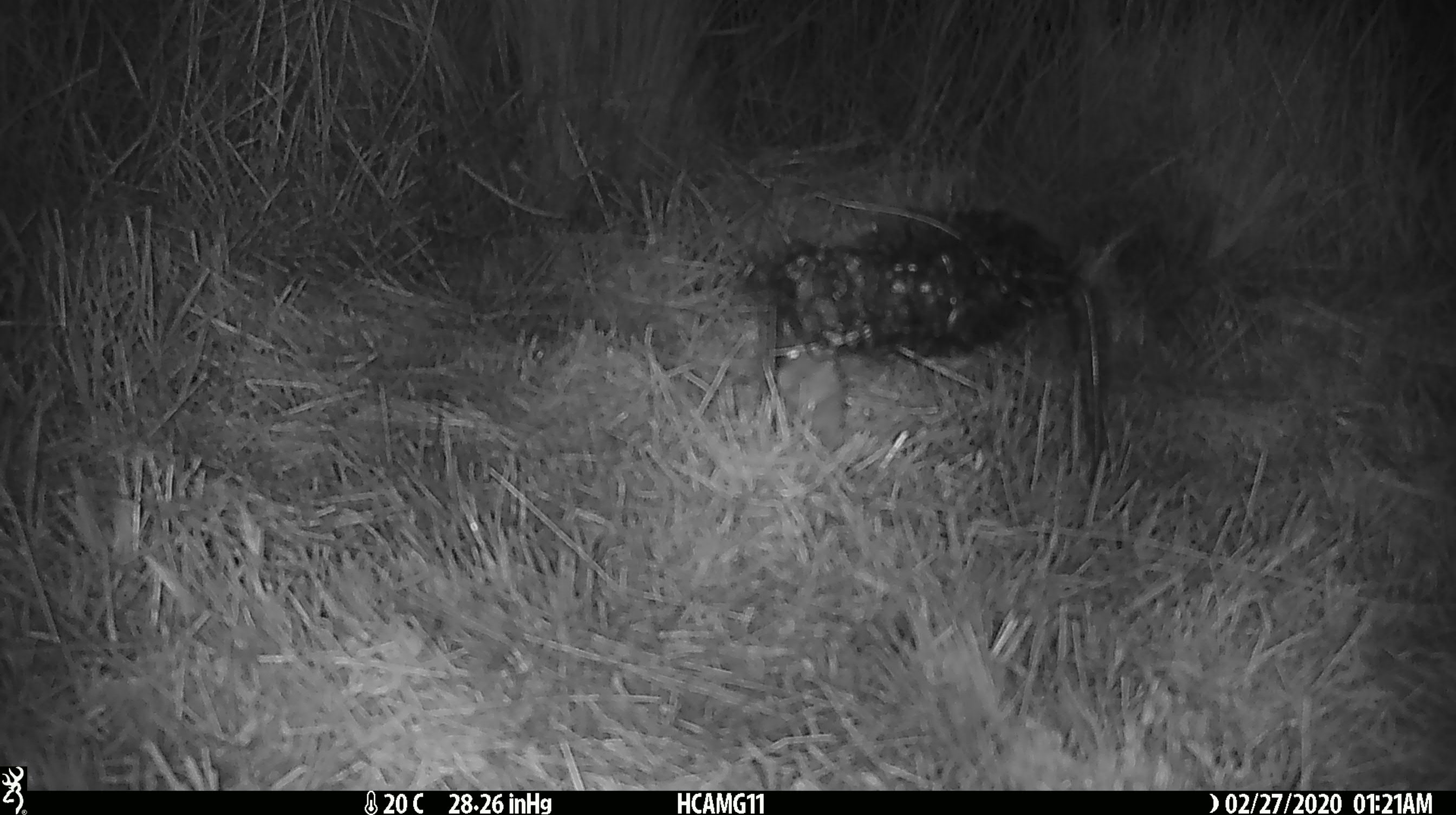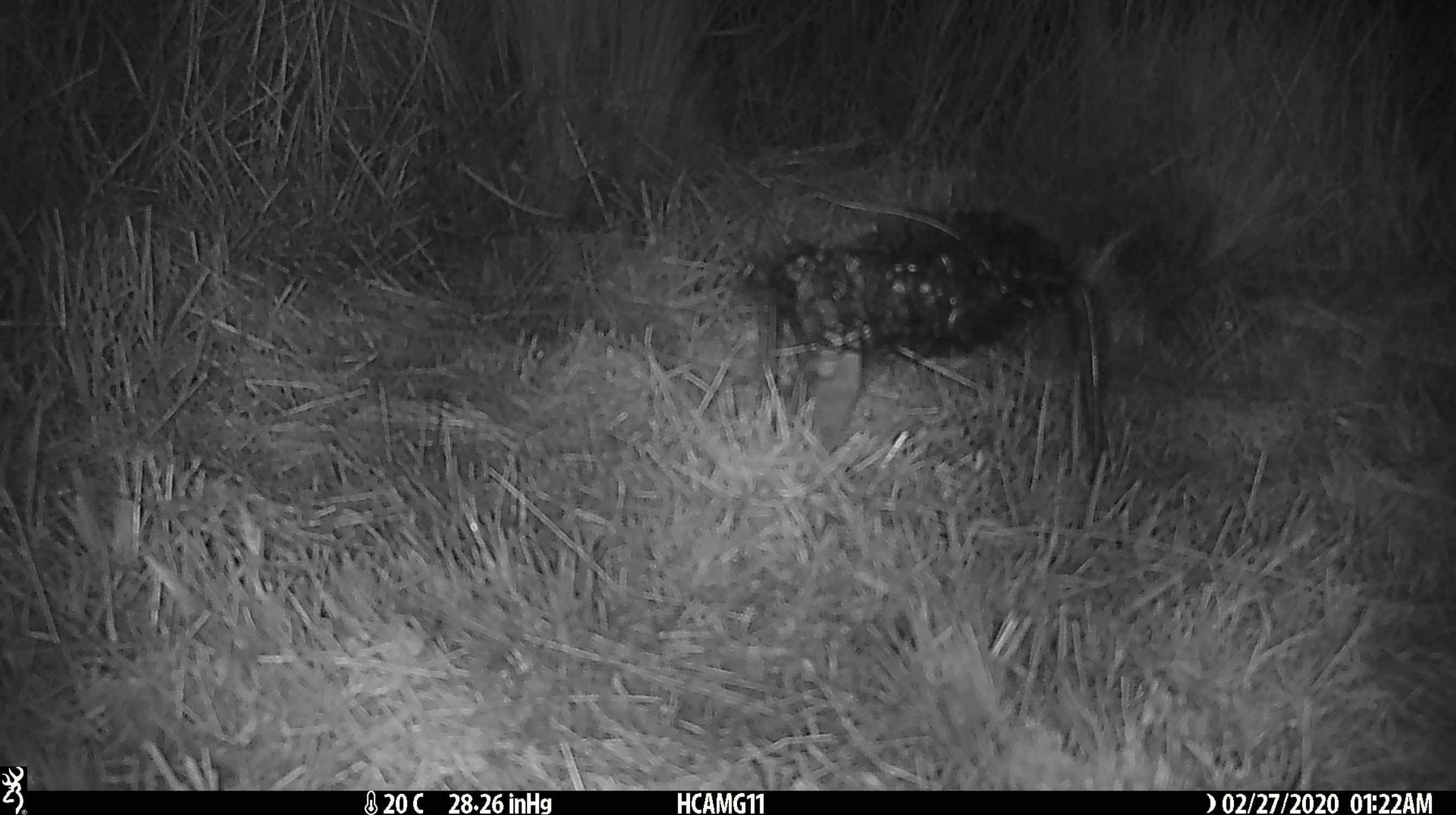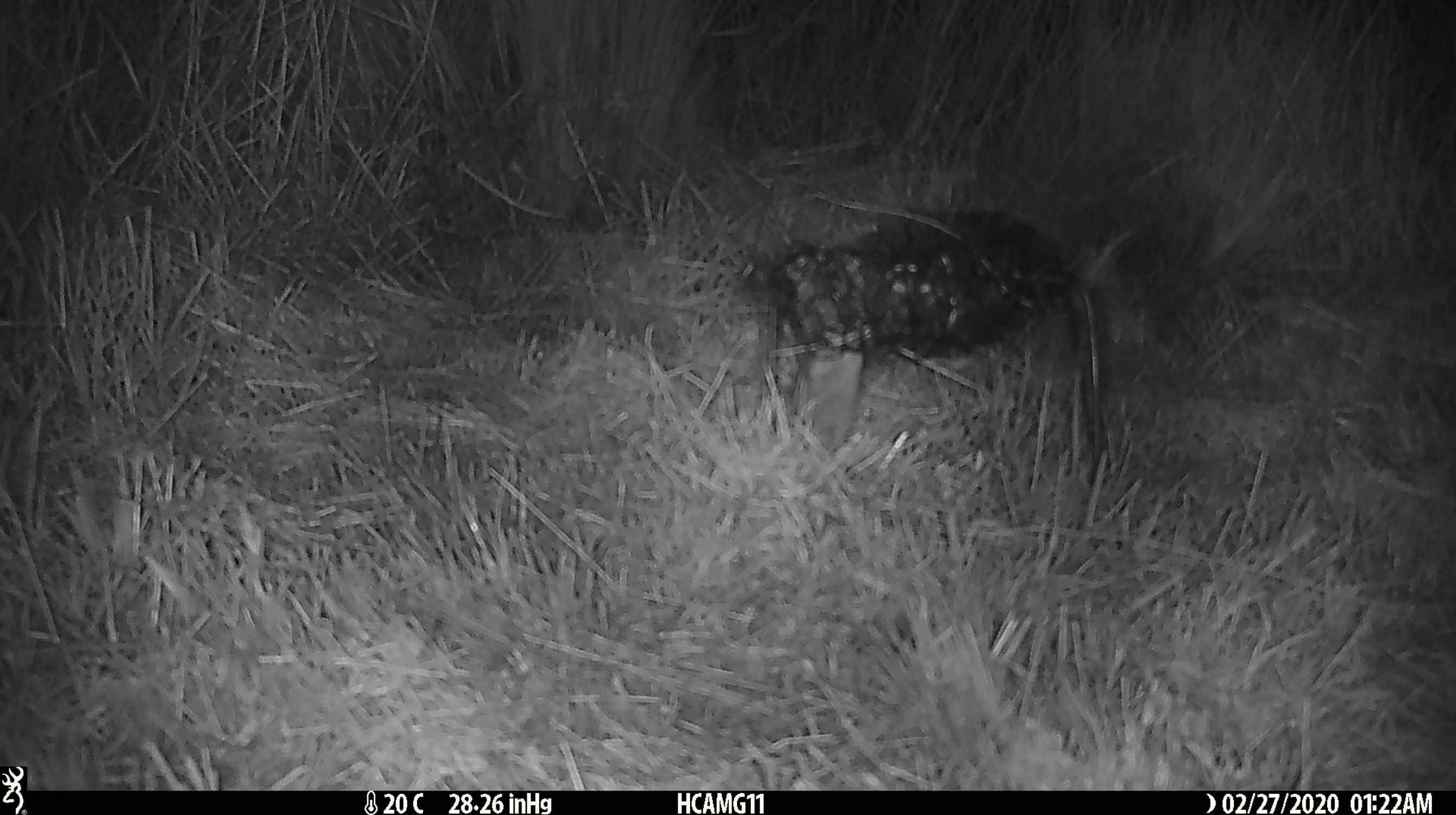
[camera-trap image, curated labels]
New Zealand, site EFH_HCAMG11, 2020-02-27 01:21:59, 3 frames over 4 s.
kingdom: Animalia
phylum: Chordata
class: Mammalia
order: Rodentia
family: Muridae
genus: Mus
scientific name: Mus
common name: mouse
Mouse (Mus).